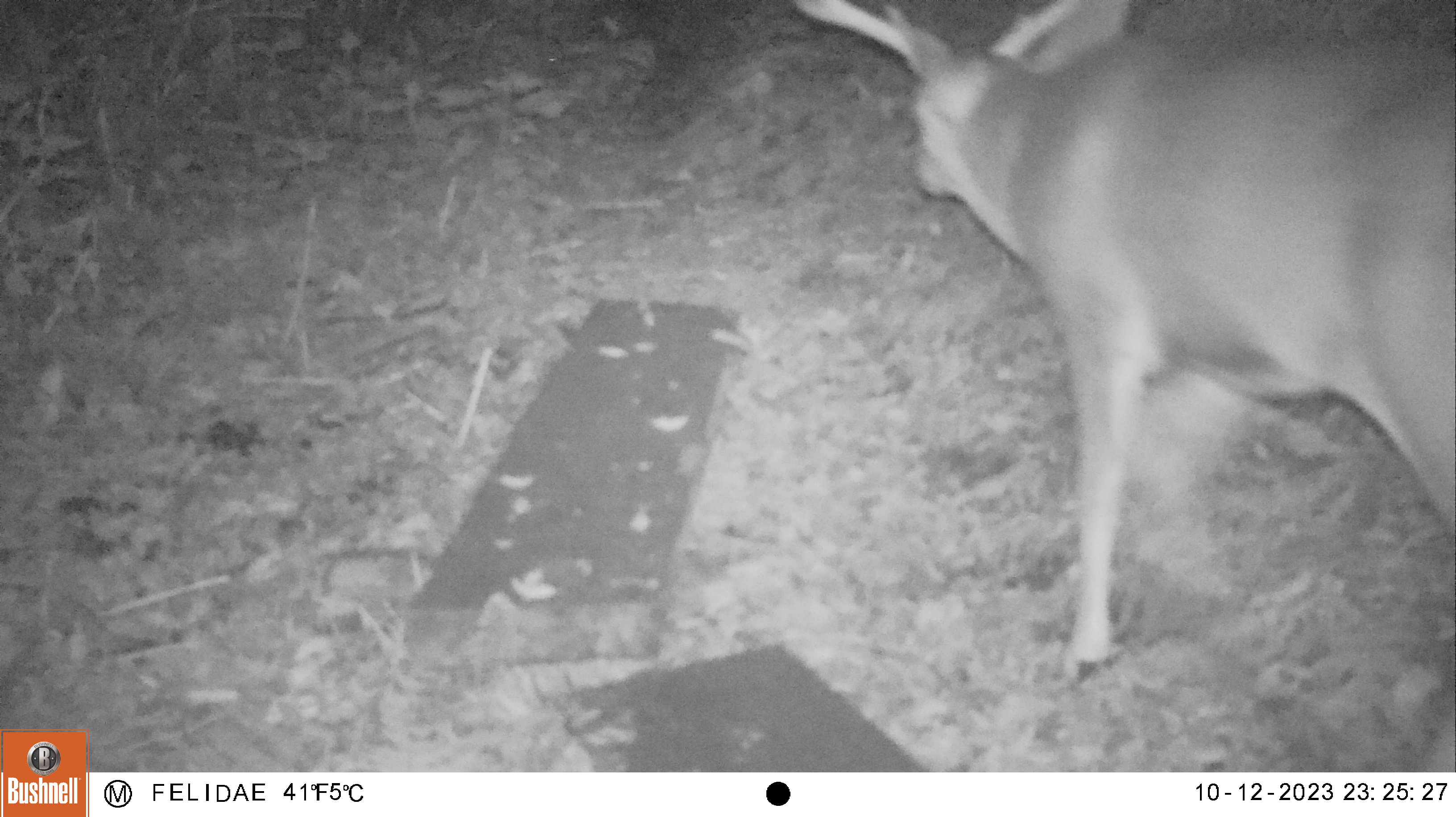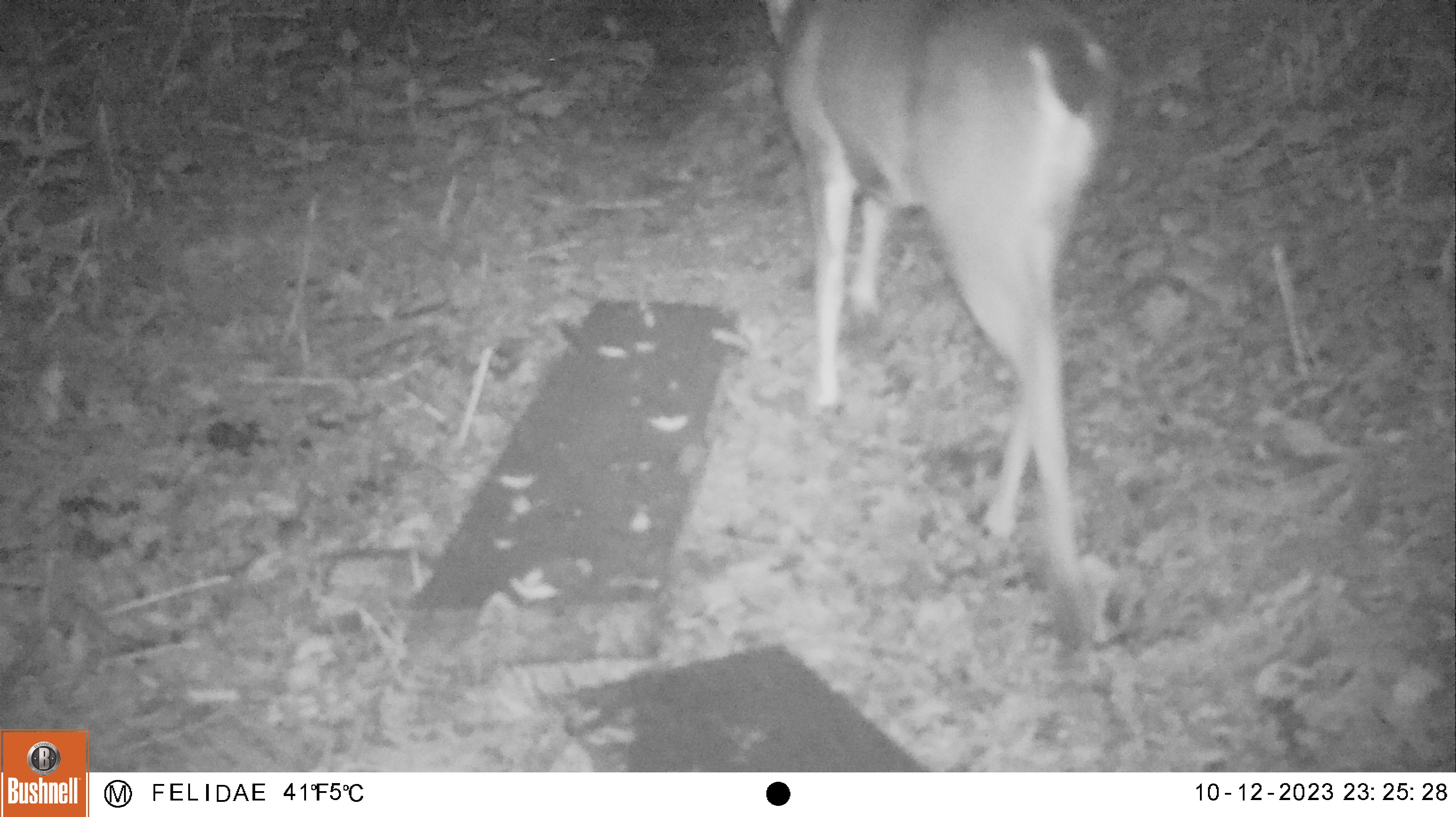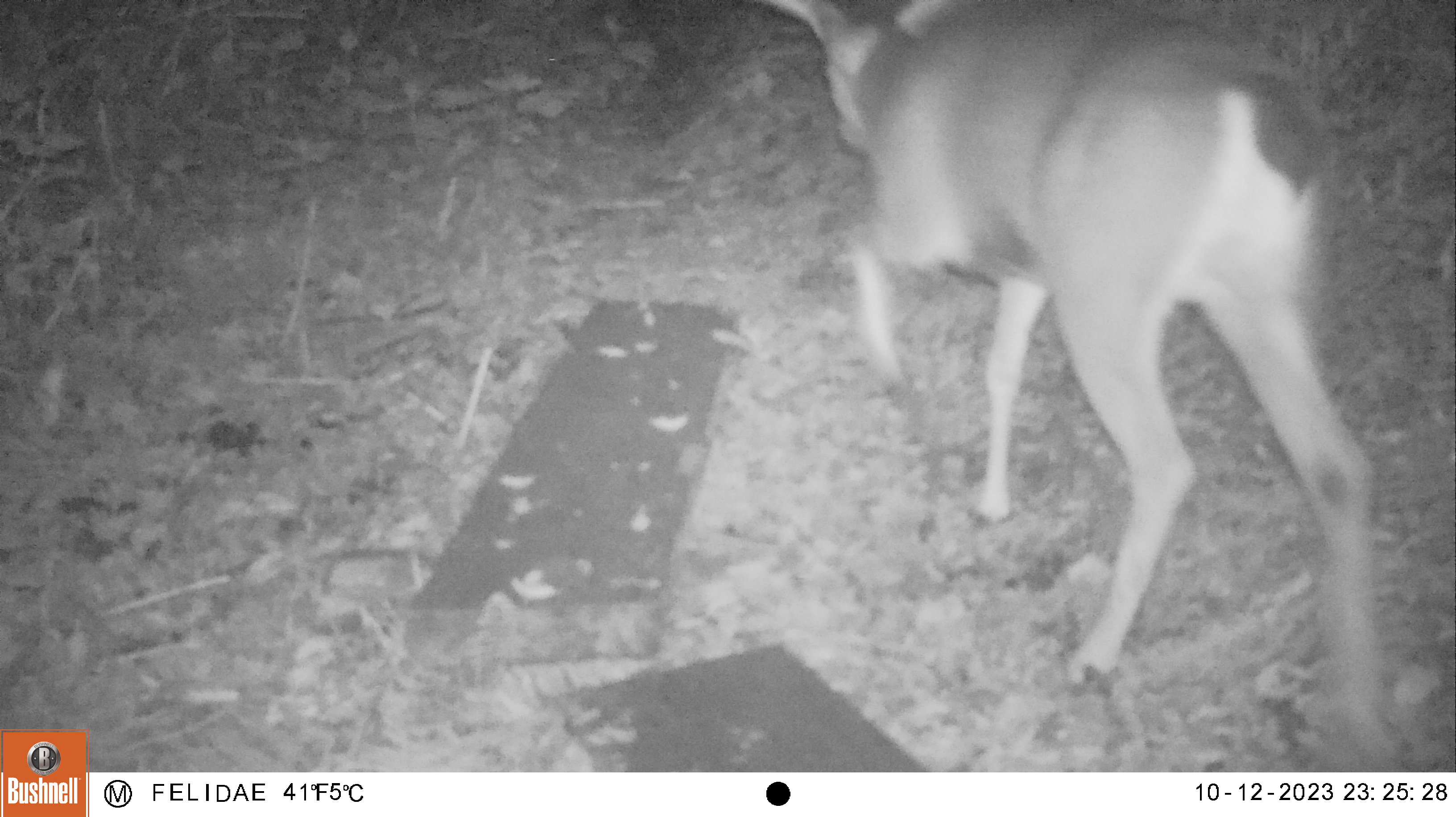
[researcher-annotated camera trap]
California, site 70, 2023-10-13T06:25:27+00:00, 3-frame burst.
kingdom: Animalia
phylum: Chordata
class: Mammalia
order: Artiodactyla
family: Cervidae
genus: Odocoileus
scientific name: Odocoileus hemionus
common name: mule deer